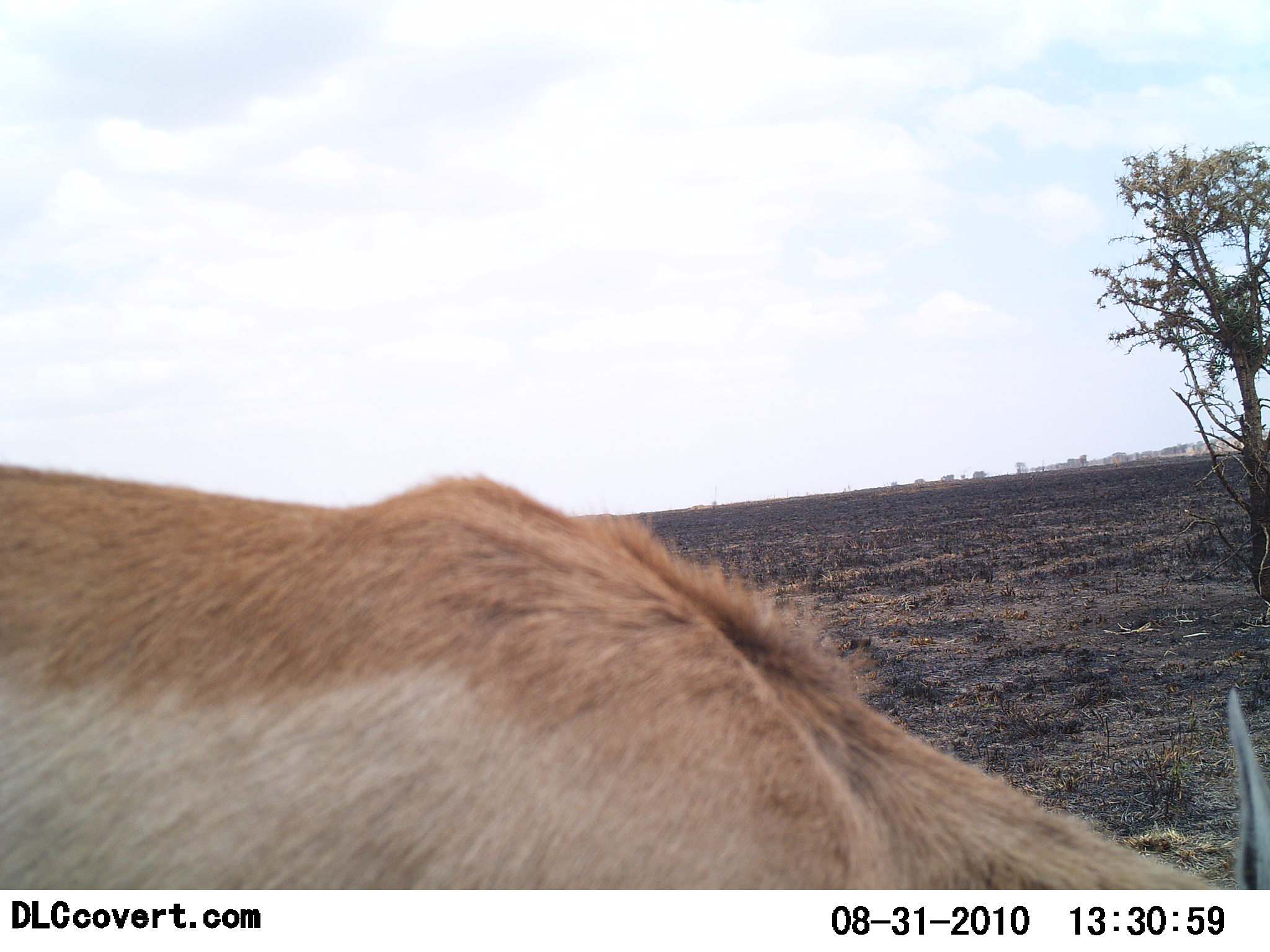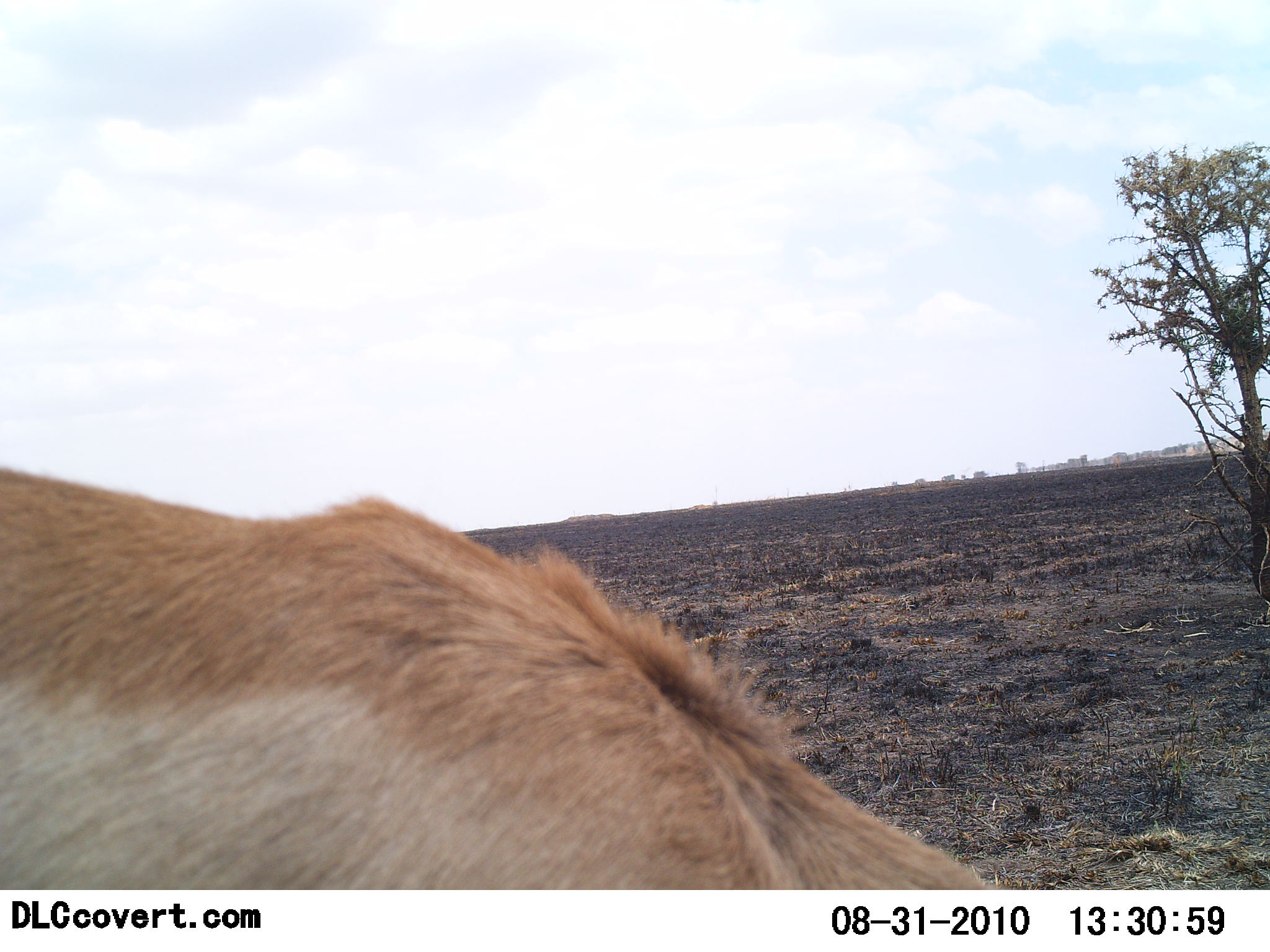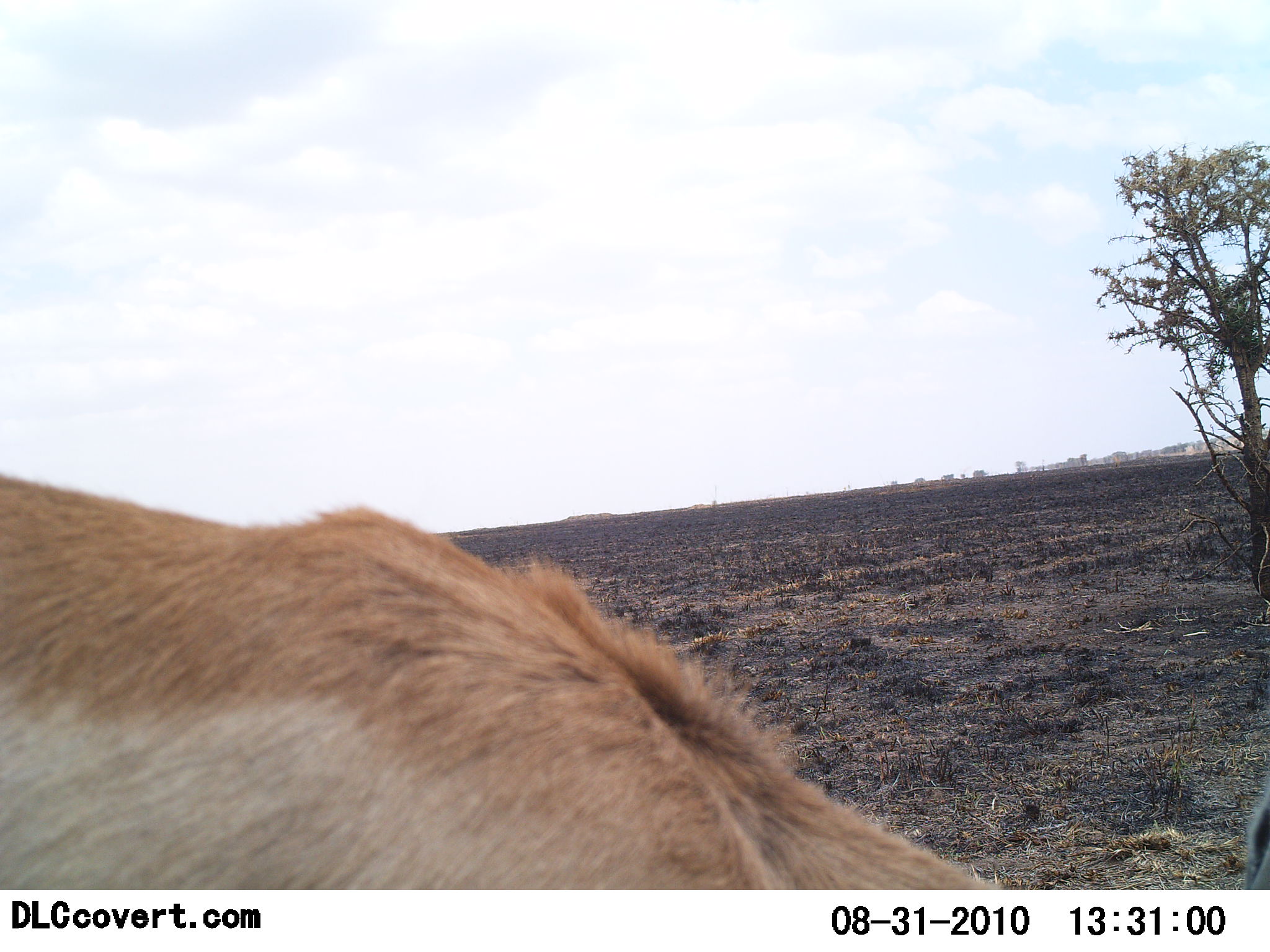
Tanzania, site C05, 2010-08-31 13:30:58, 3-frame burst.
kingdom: Animalia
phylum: Chordata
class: Mammalia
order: Artiodactyla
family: Bovidae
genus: Nanger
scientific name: Nanger granti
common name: grant's gazelle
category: gazellegrants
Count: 1.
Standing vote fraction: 25%.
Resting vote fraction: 0%.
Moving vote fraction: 0%.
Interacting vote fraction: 0%.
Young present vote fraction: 0%.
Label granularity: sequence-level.